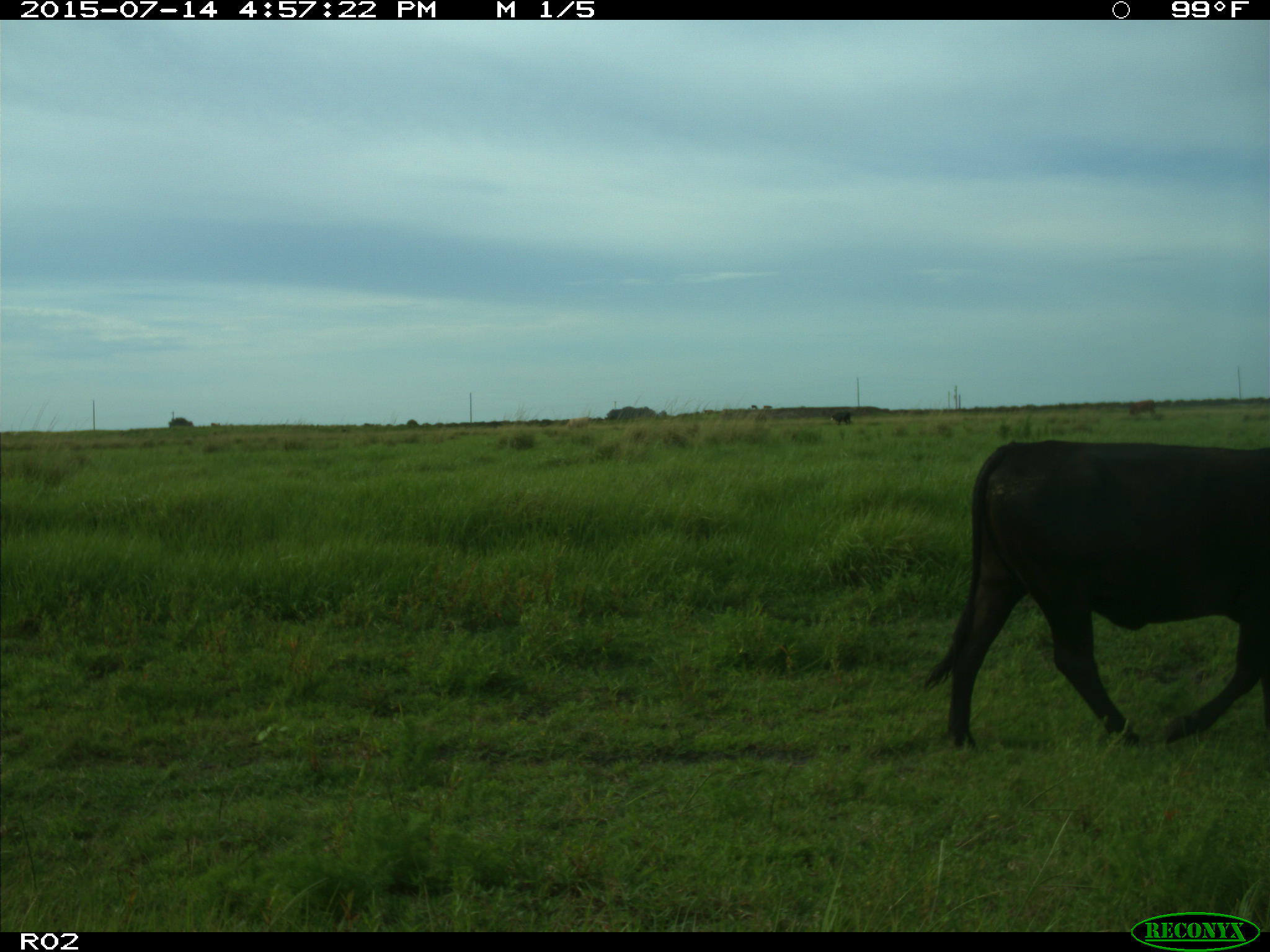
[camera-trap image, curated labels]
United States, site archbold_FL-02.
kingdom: Animalia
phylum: Chordata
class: Mammalia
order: Artiodactyla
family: Bovidae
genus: Bos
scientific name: Bos taurus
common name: domestic cow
Bos taurus (domestic cow).